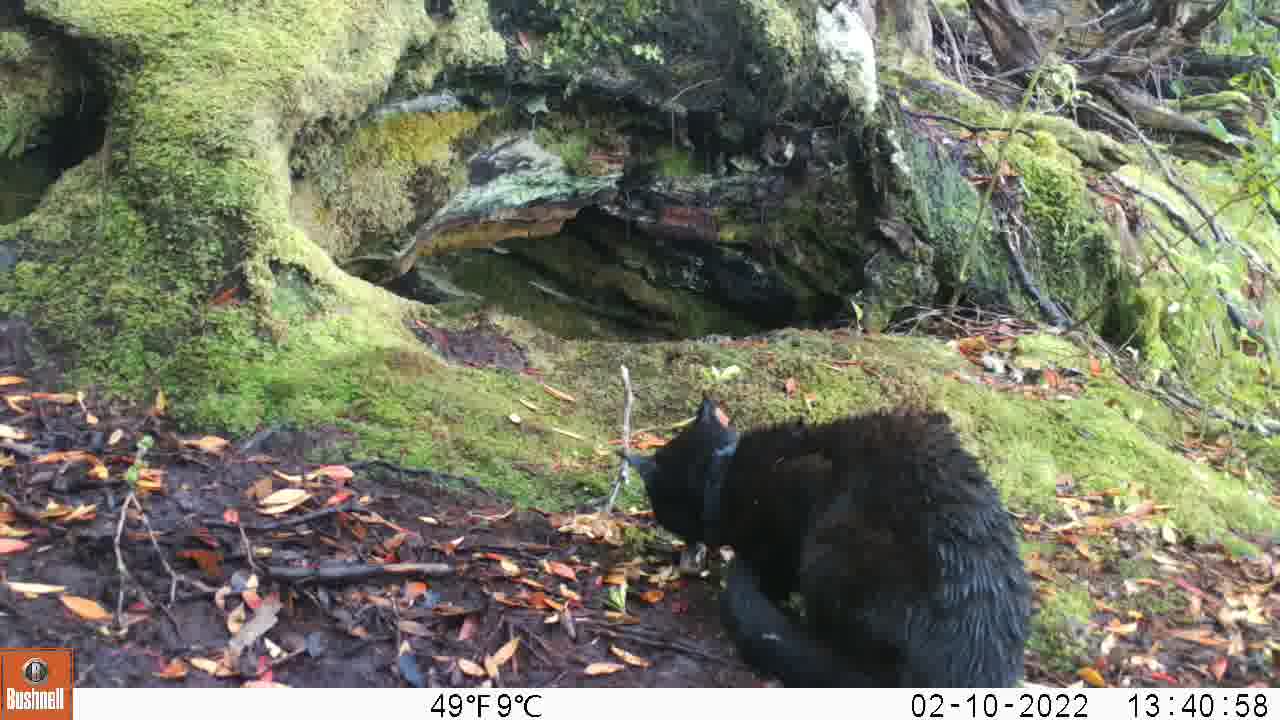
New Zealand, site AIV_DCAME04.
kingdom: Animalia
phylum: Chordata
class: Mammalia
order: Carnivora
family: Felidae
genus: Felis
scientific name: Felis catus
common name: domestic cat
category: cat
Cat (domestic cat) (Felis catus).